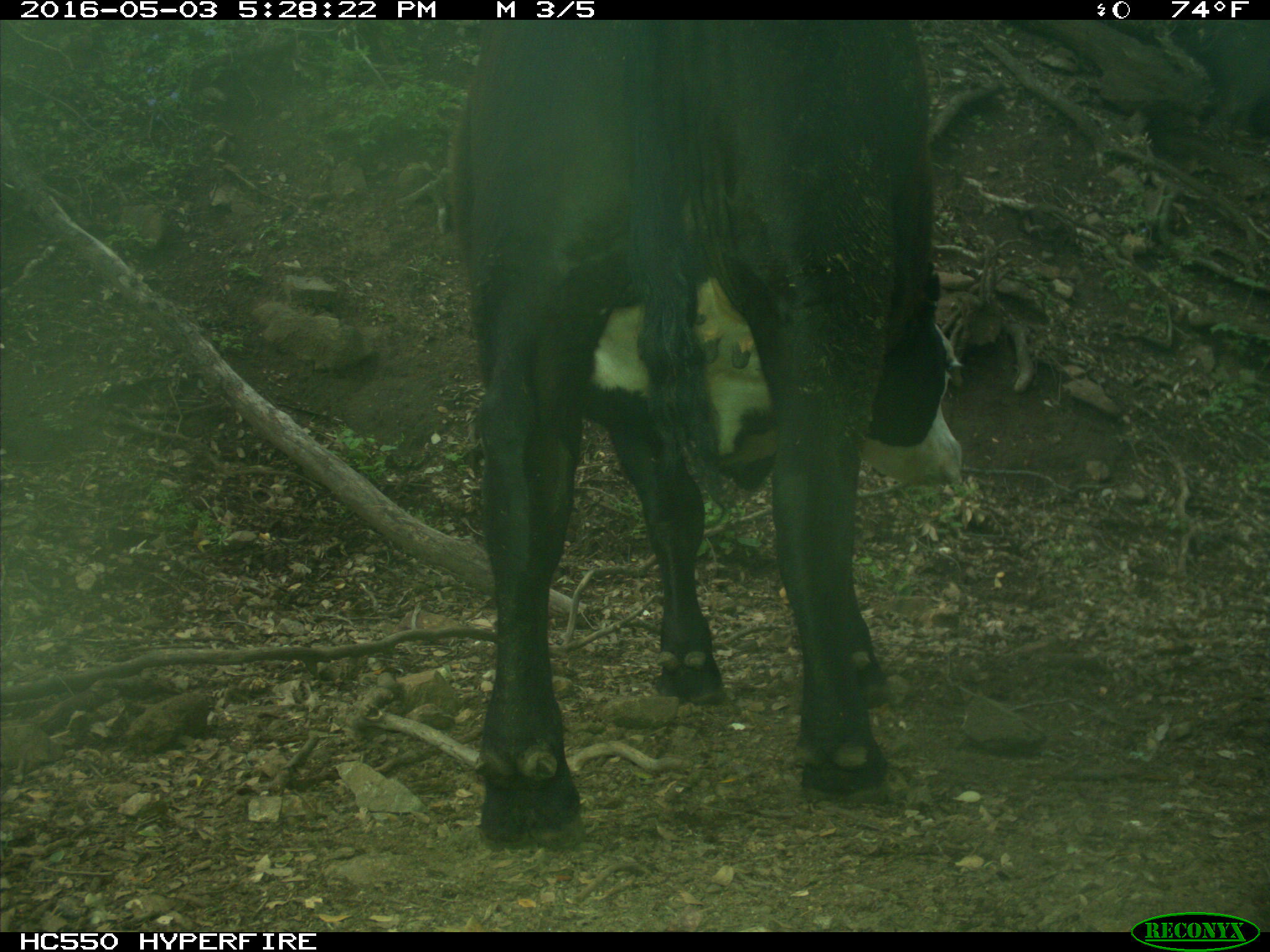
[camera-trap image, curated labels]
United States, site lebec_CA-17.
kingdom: Animalia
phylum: Chordata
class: Mammalia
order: Artiodactyla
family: Bovidae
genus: Bos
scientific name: Bos taurus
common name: domestic cow